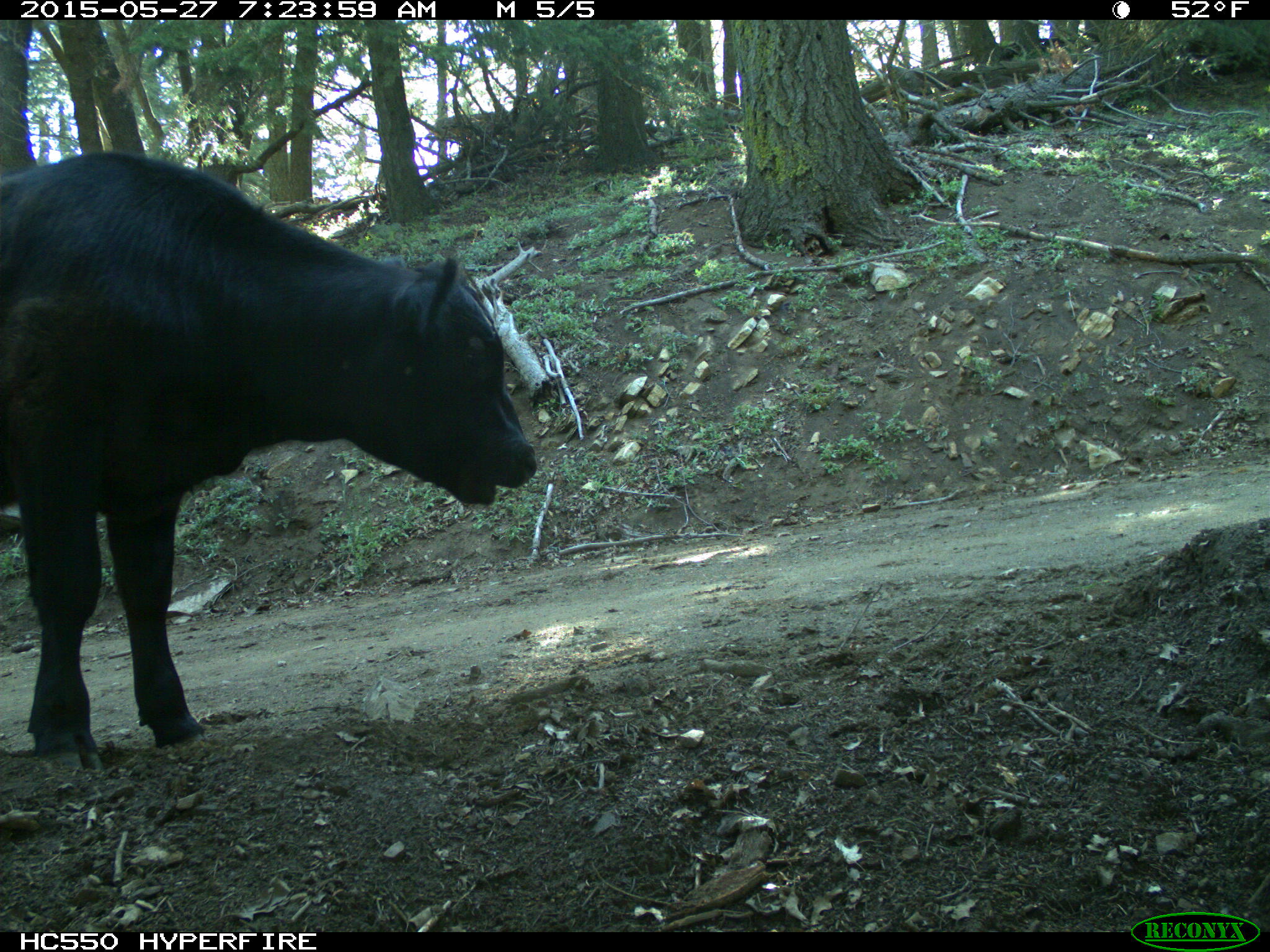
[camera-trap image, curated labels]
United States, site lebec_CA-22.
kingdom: Animalia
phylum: Chordata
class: Mammalia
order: Artiodactyla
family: Bovidae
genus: Bos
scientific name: Bos taurus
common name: domestic cow